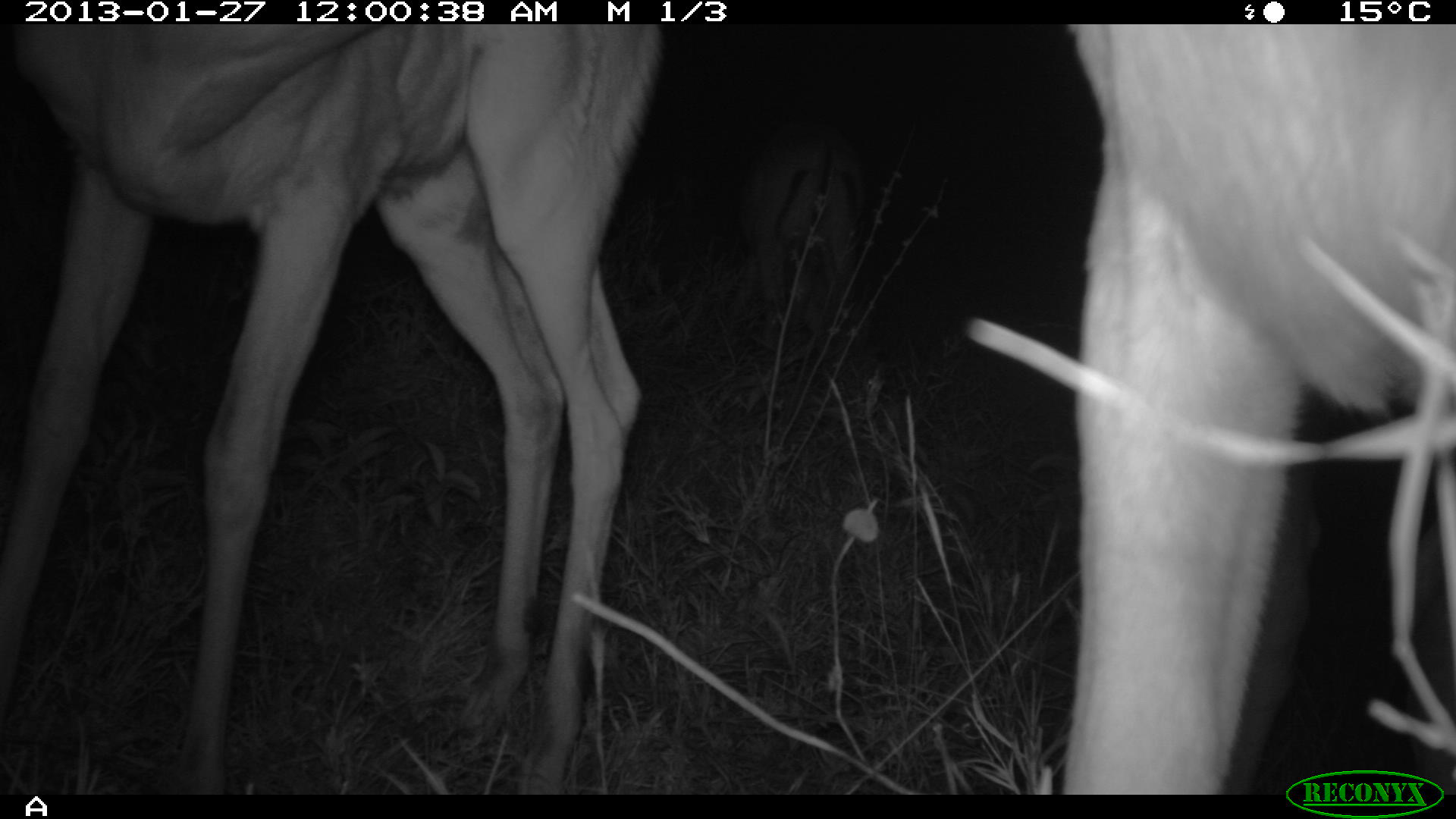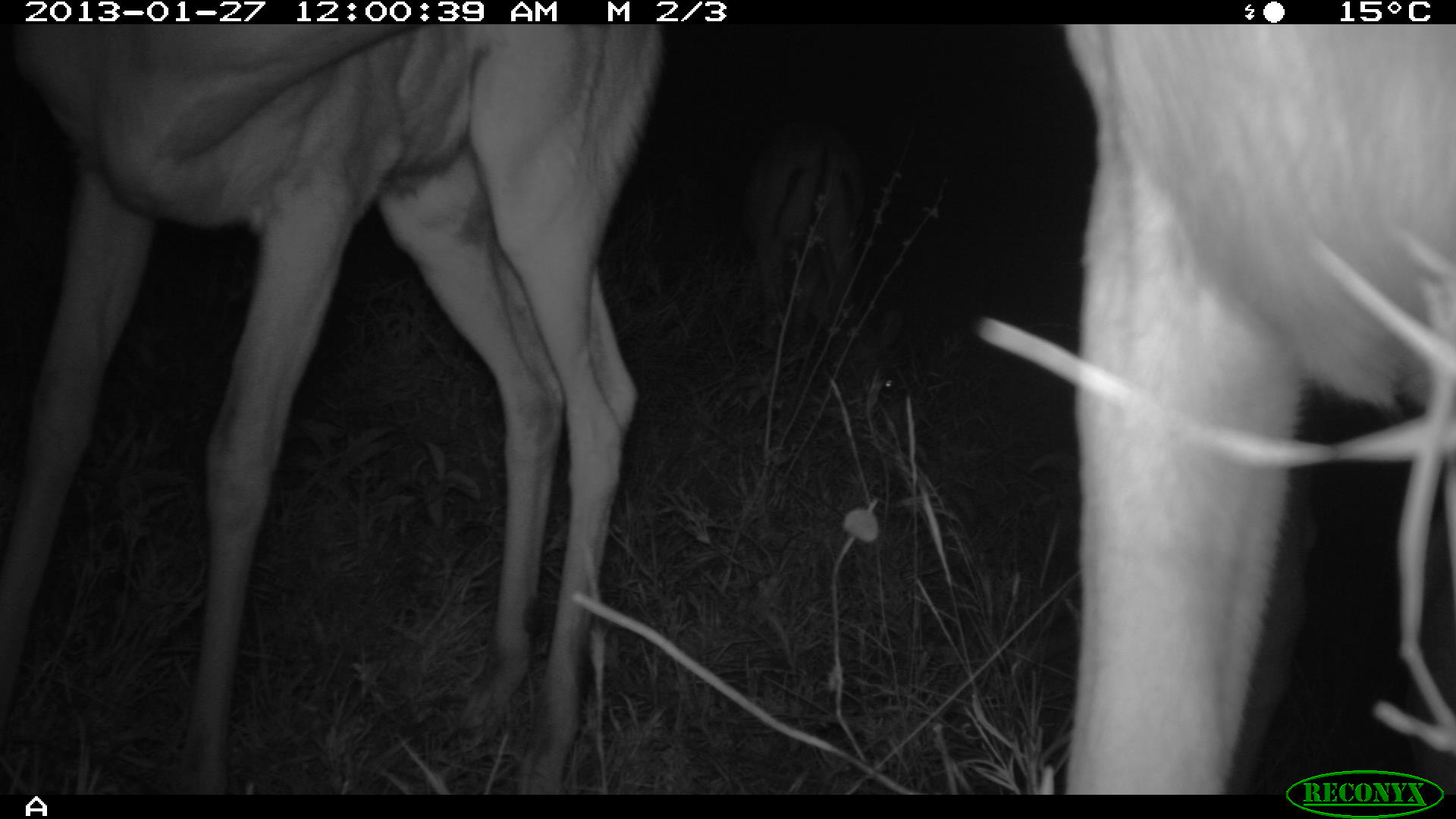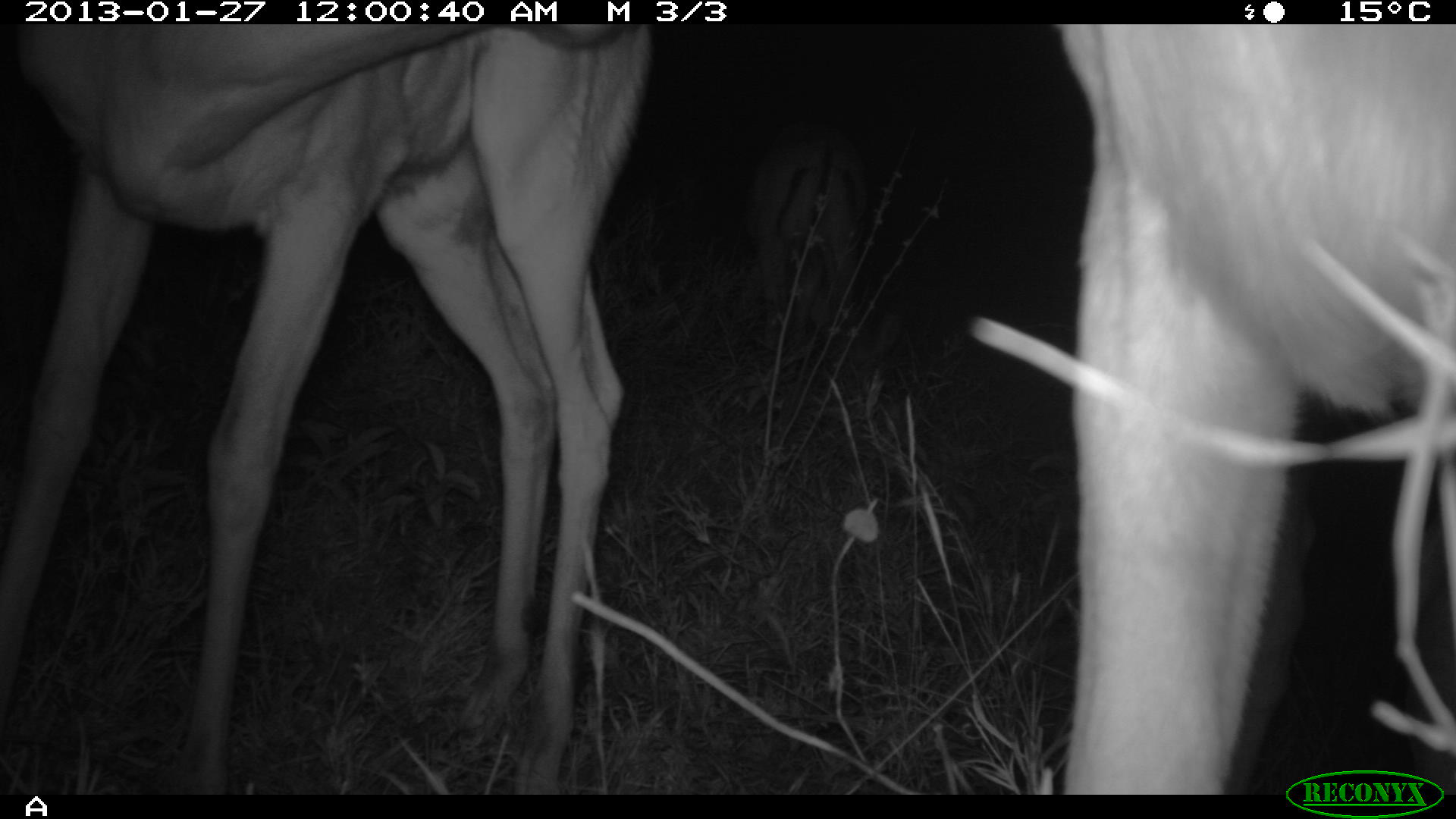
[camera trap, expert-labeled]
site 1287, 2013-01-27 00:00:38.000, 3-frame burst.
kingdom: Animalia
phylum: Chordata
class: Mammalia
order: Artiodactyla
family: Bovidae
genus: Aepyceros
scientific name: Aepyceros melampus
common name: impala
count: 2